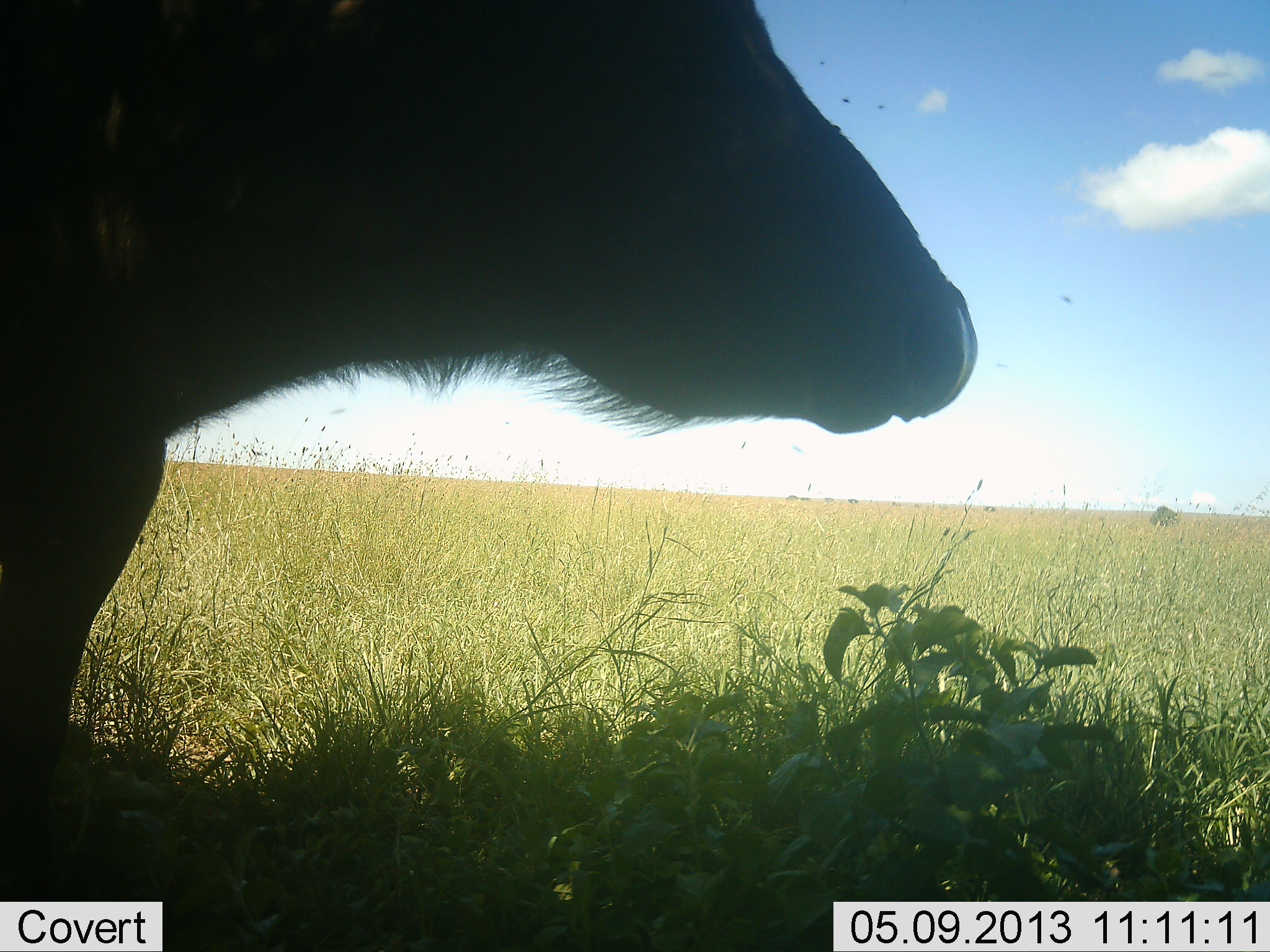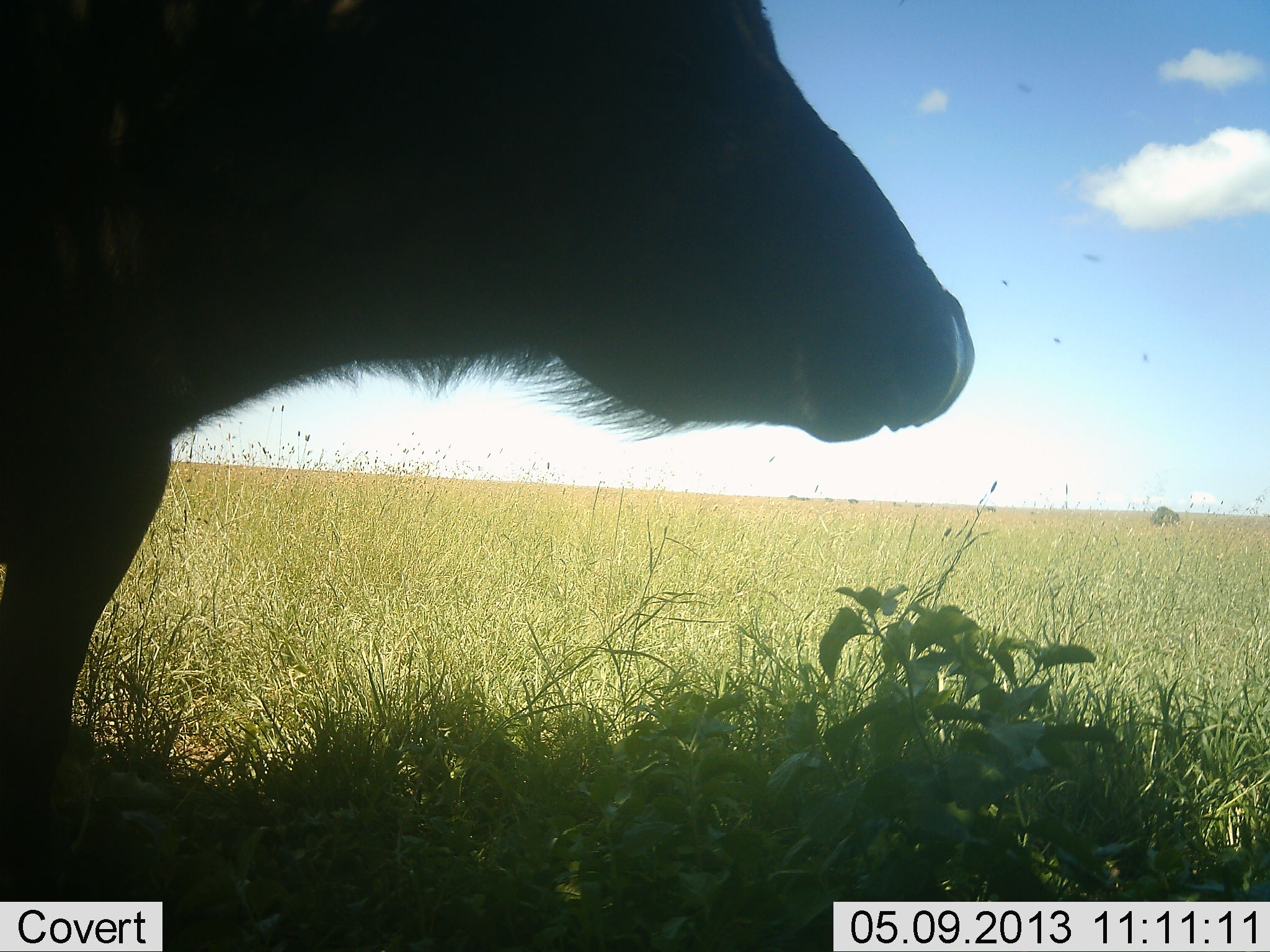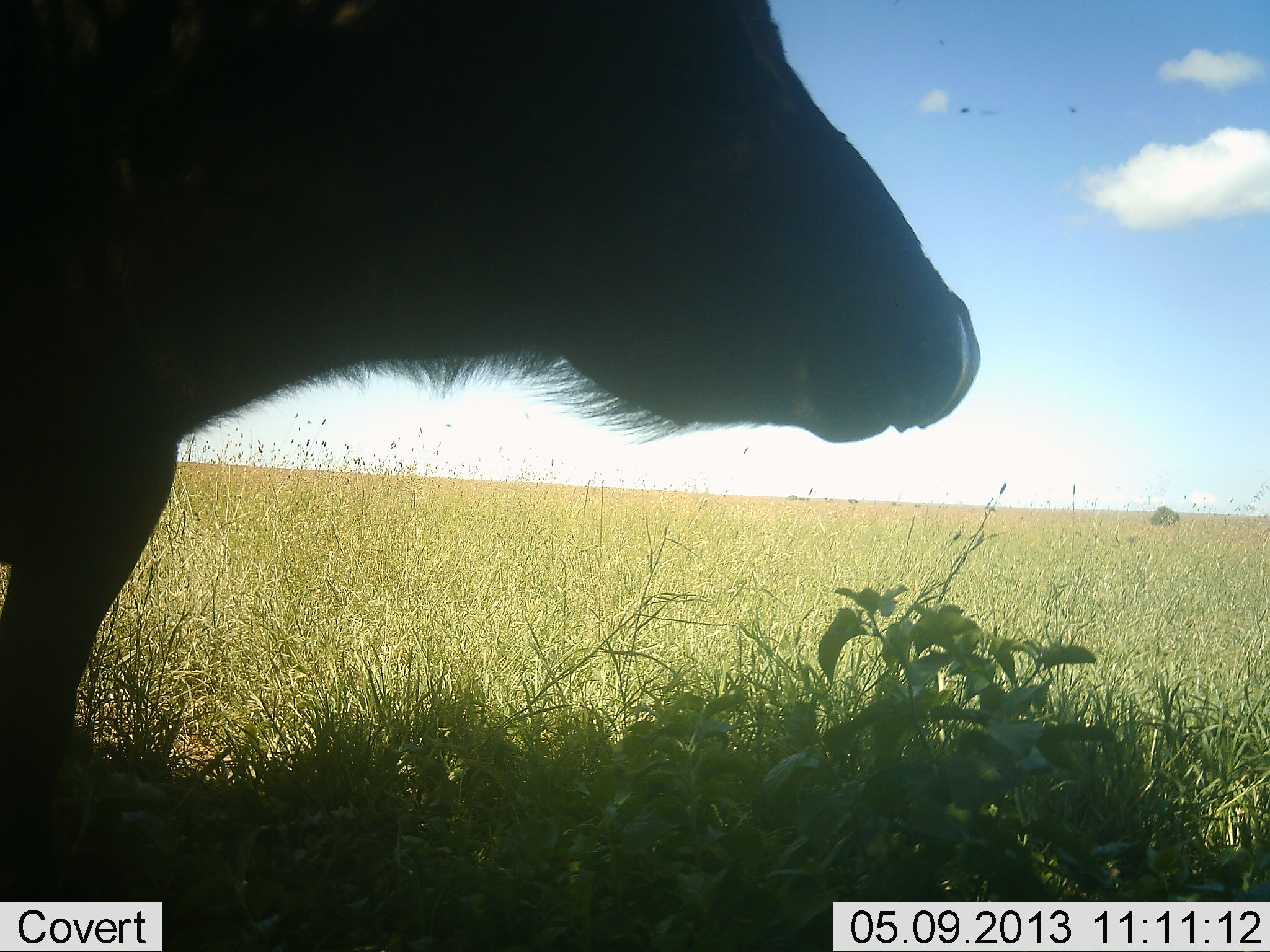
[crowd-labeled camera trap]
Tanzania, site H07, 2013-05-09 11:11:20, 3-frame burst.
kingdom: Animalia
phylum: Chordata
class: Mammalia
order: Artiodactyla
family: Bovidae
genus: Syncerus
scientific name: Syncerus caffer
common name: cape buffalo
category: buffalo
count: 1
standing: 80%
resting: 10%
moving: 10%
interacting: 0%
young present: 0%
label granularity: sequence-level